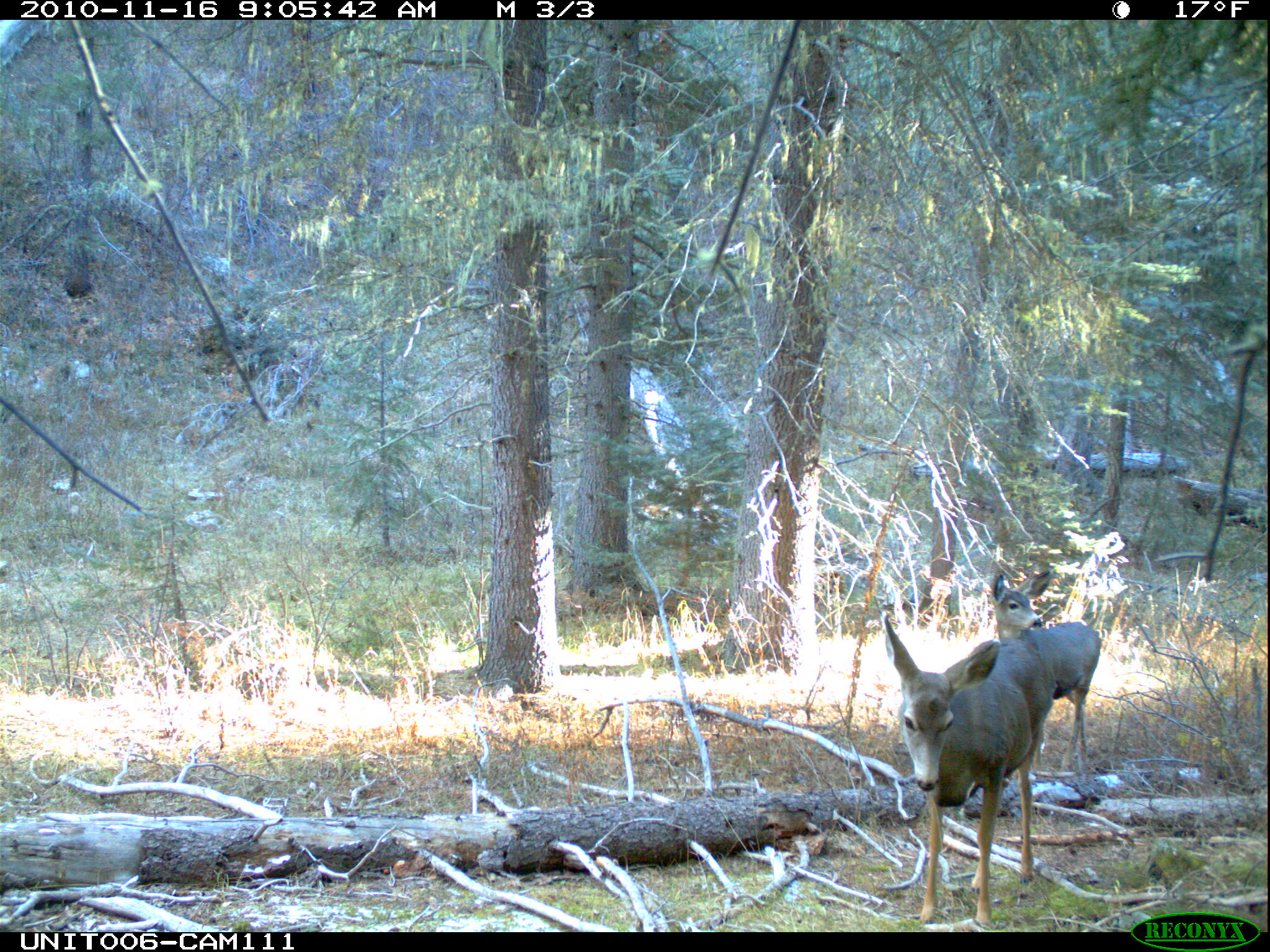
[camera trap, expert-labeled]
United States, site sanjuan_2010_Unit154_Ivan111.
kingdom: Animalia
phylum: Chordata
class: Mammalia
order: Artiodactyla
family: Cervidae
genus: Odocoileus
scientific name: Odocoileus hemionus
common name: mule deer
Odocoileus hemionus (mule deer).